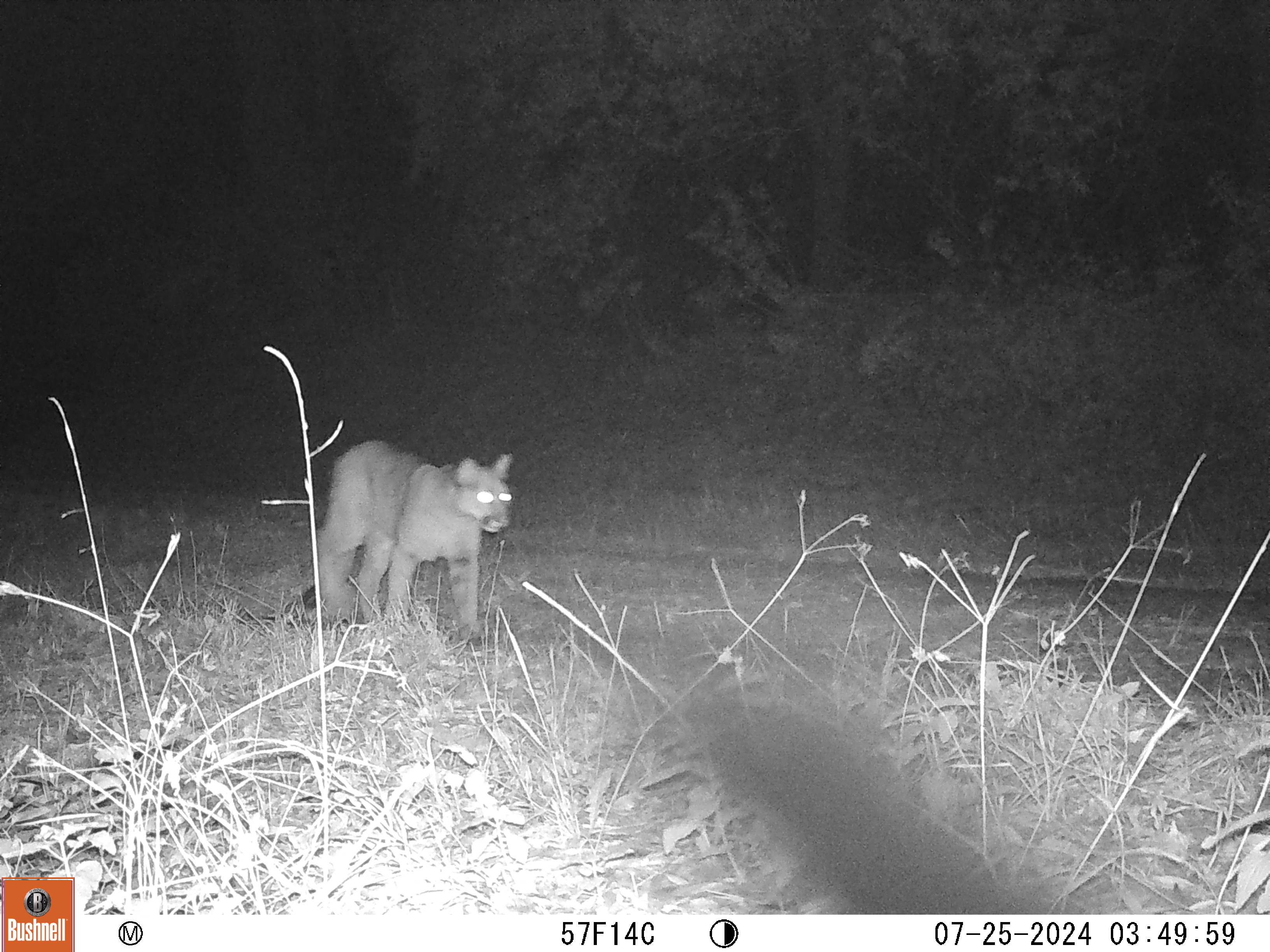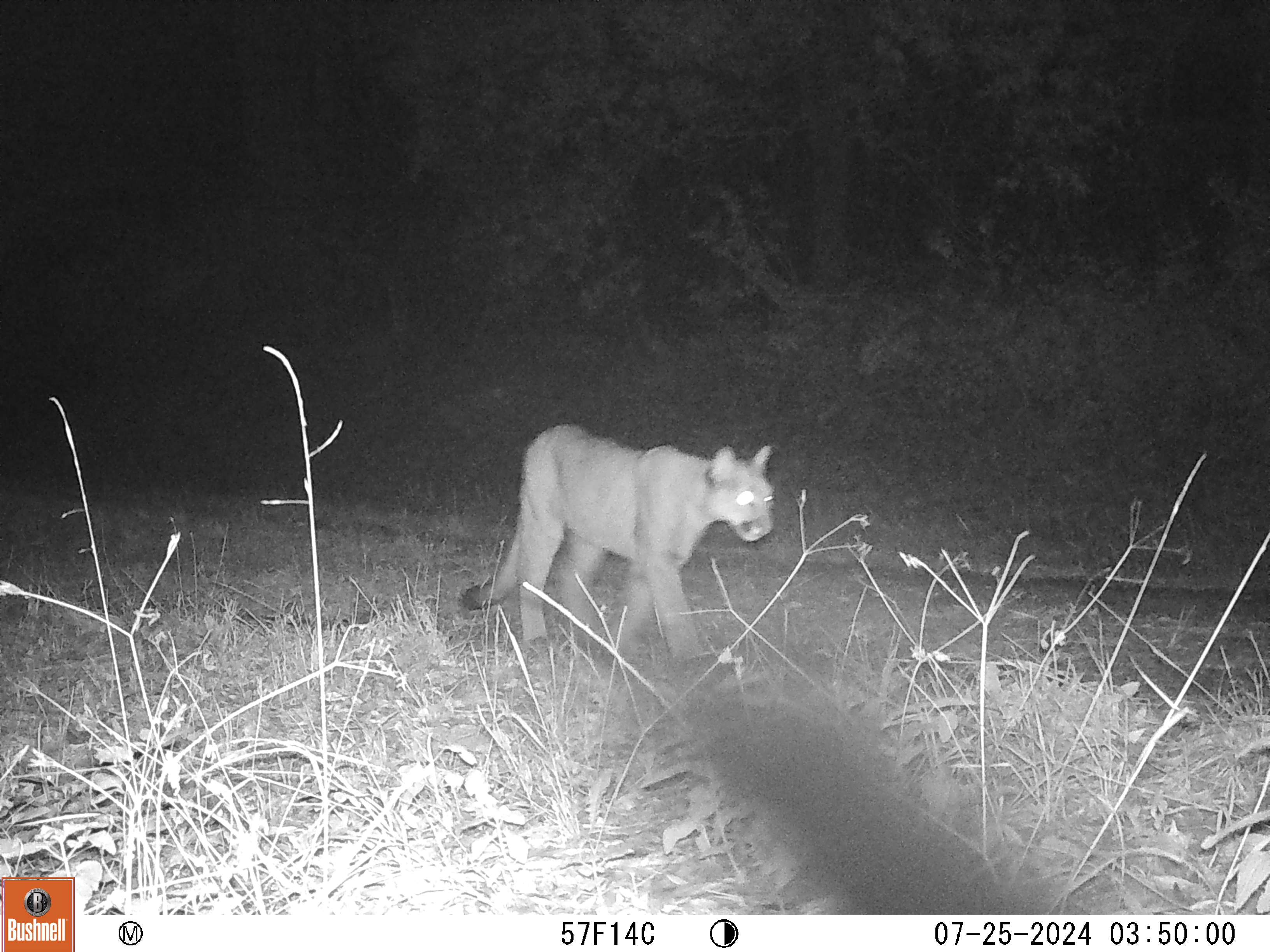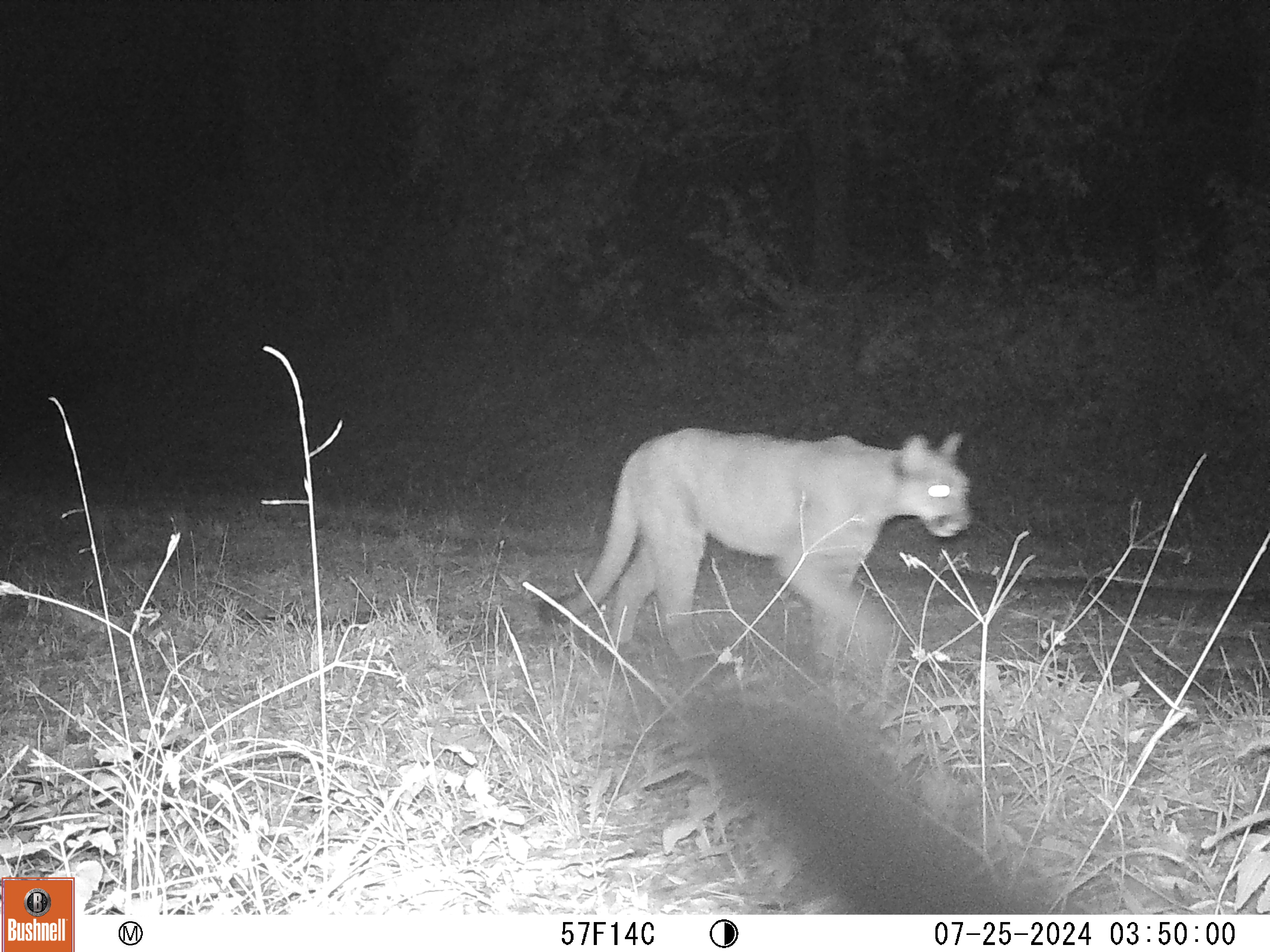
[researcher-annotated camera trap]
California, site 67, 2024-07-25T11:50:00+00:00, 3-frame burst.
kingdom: Animalia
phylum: Chordata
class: Mammalia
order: Carnivora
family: Felidae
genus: Puma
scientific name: Puma concolor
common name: puma